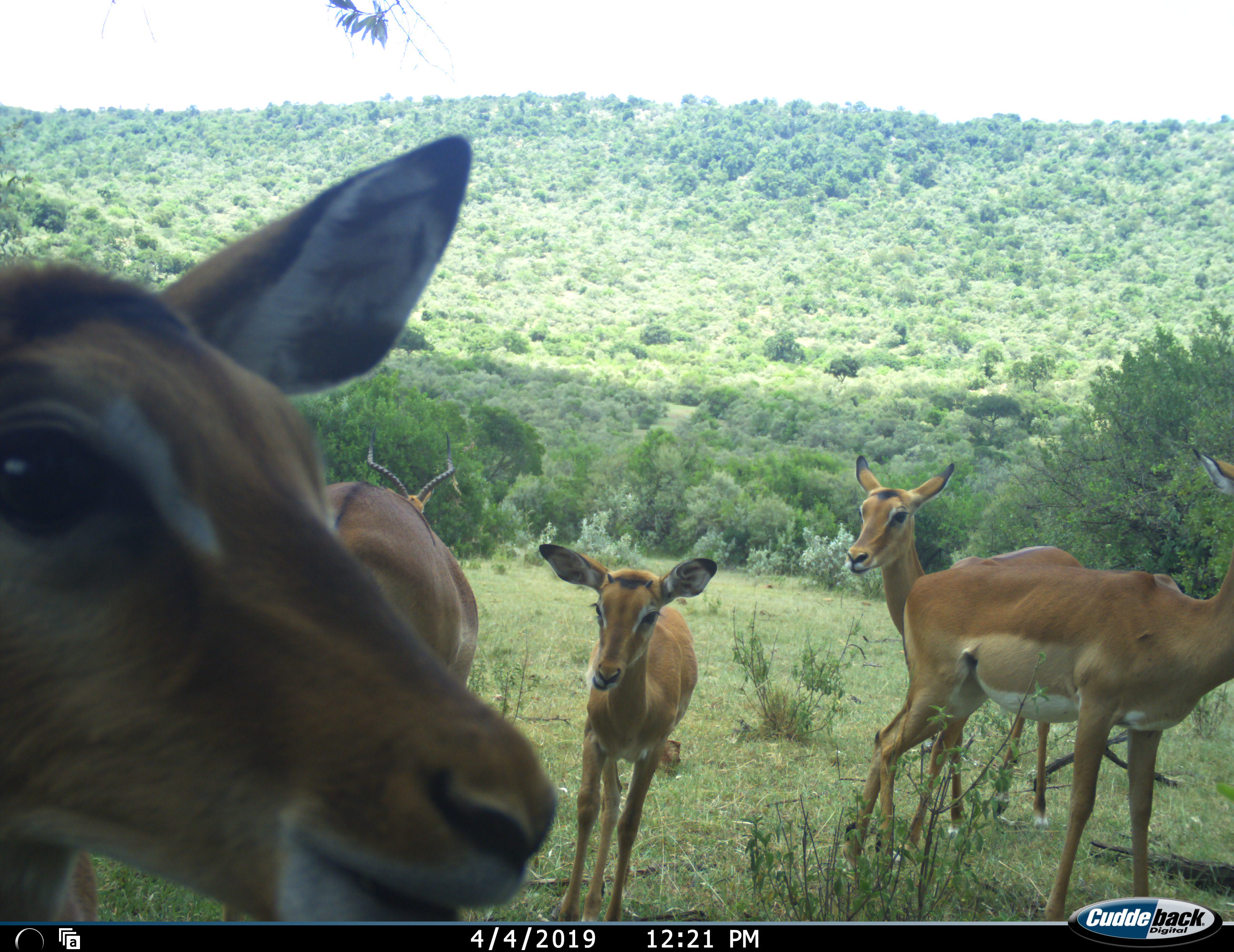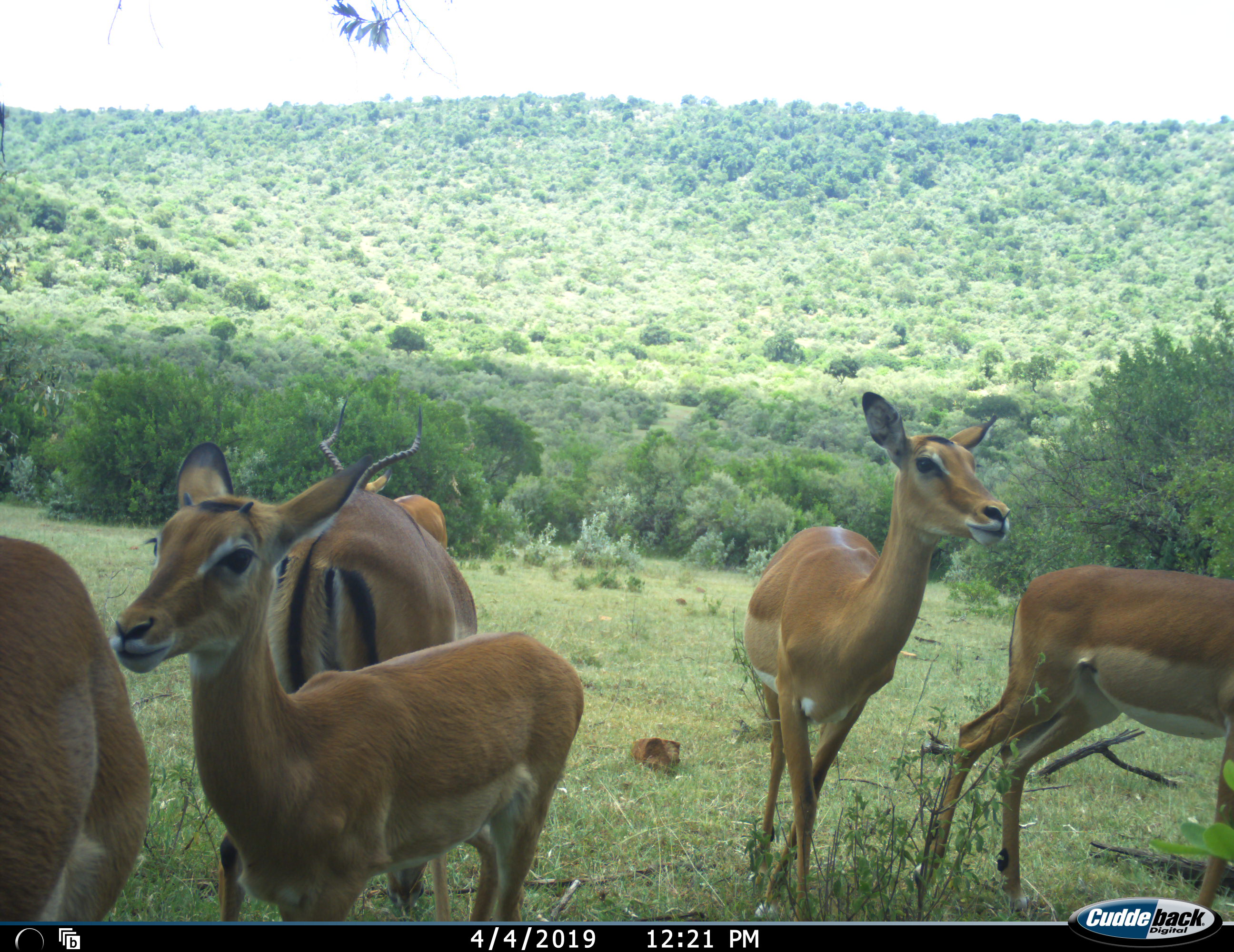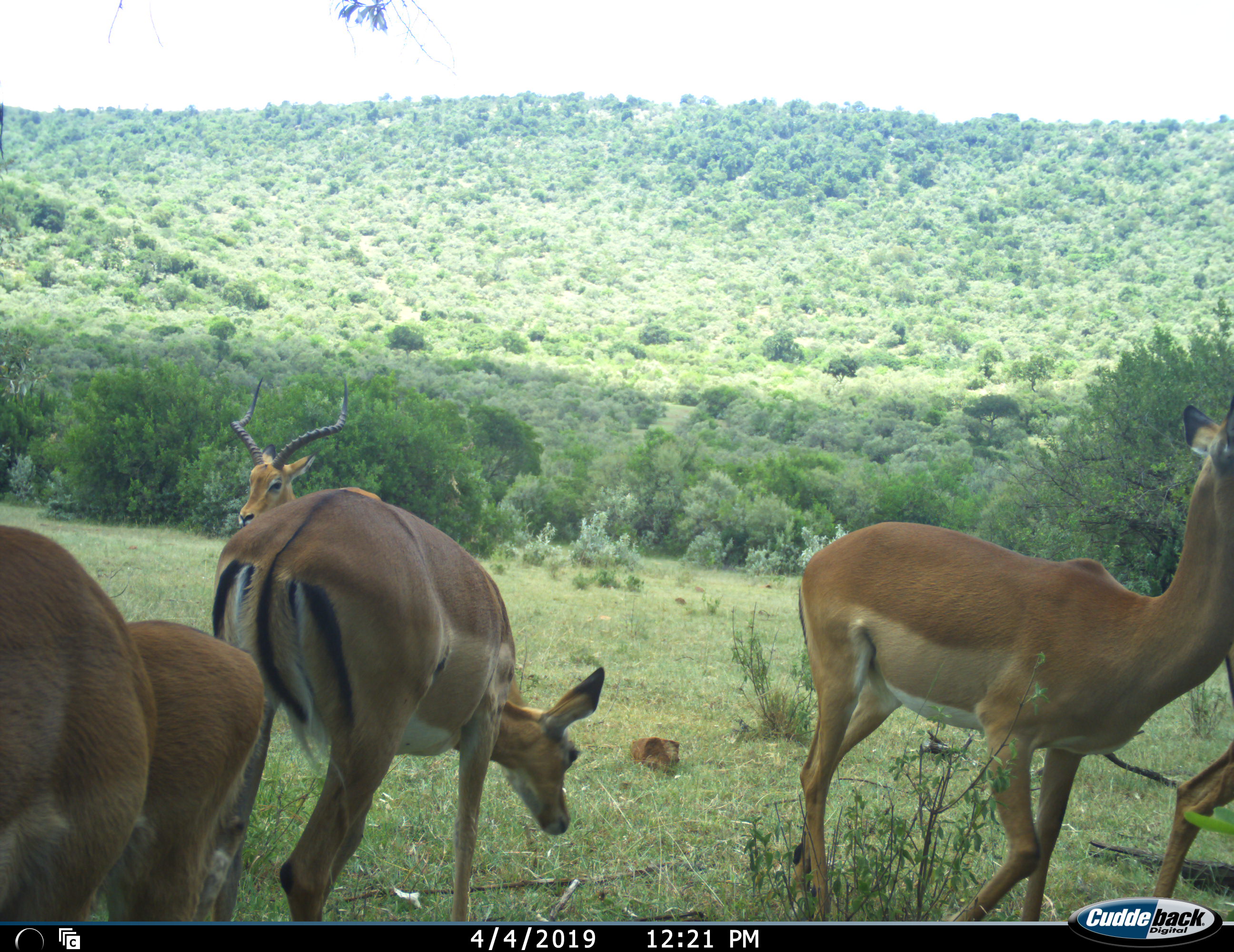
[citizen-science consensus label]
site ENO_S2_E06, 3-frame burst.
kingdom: Animalia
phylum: Chordata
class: Mammalia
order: Artiodactyla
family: Bovidae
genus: Aepyceros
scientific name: Aepyceros melampus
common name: impala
Impala (Aepyceros melampus), count 6. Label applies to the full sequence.